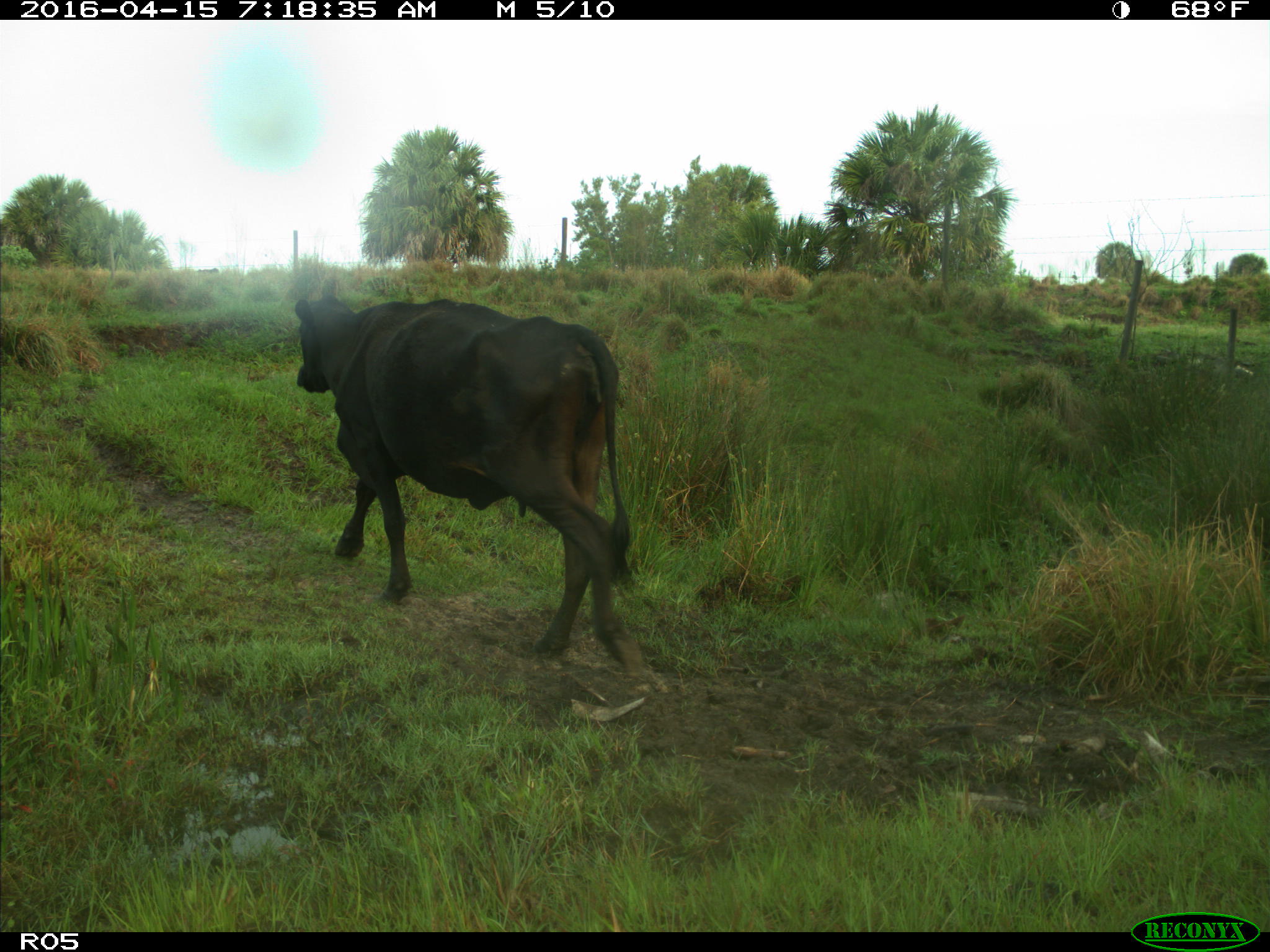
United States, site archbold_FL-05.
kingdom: Animalia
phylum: Chordata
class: Mammalia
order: Artiodactyla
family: Bovidae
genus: Bos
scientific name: Bos taurus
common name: domestic cow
Bos taurus (domestic cow).